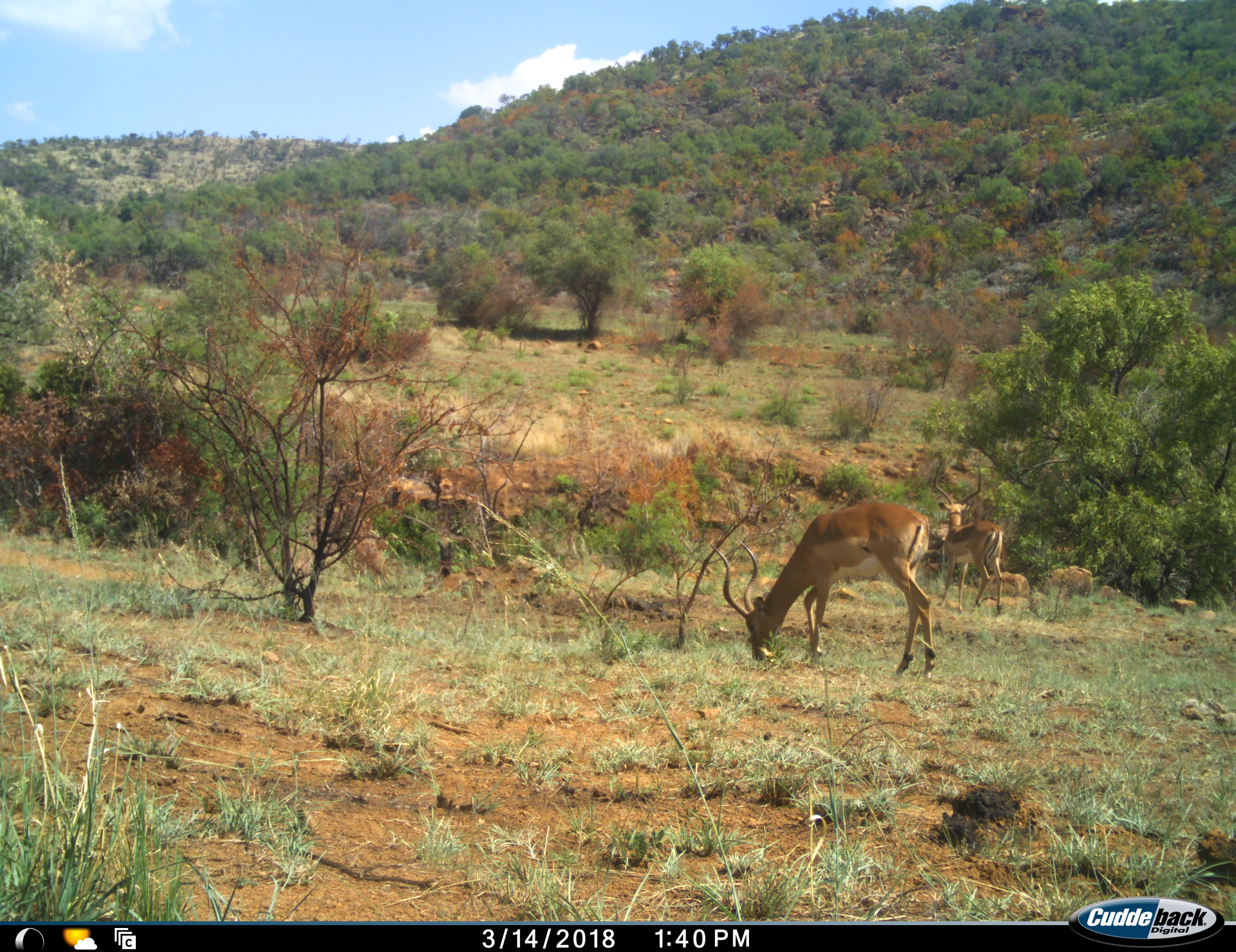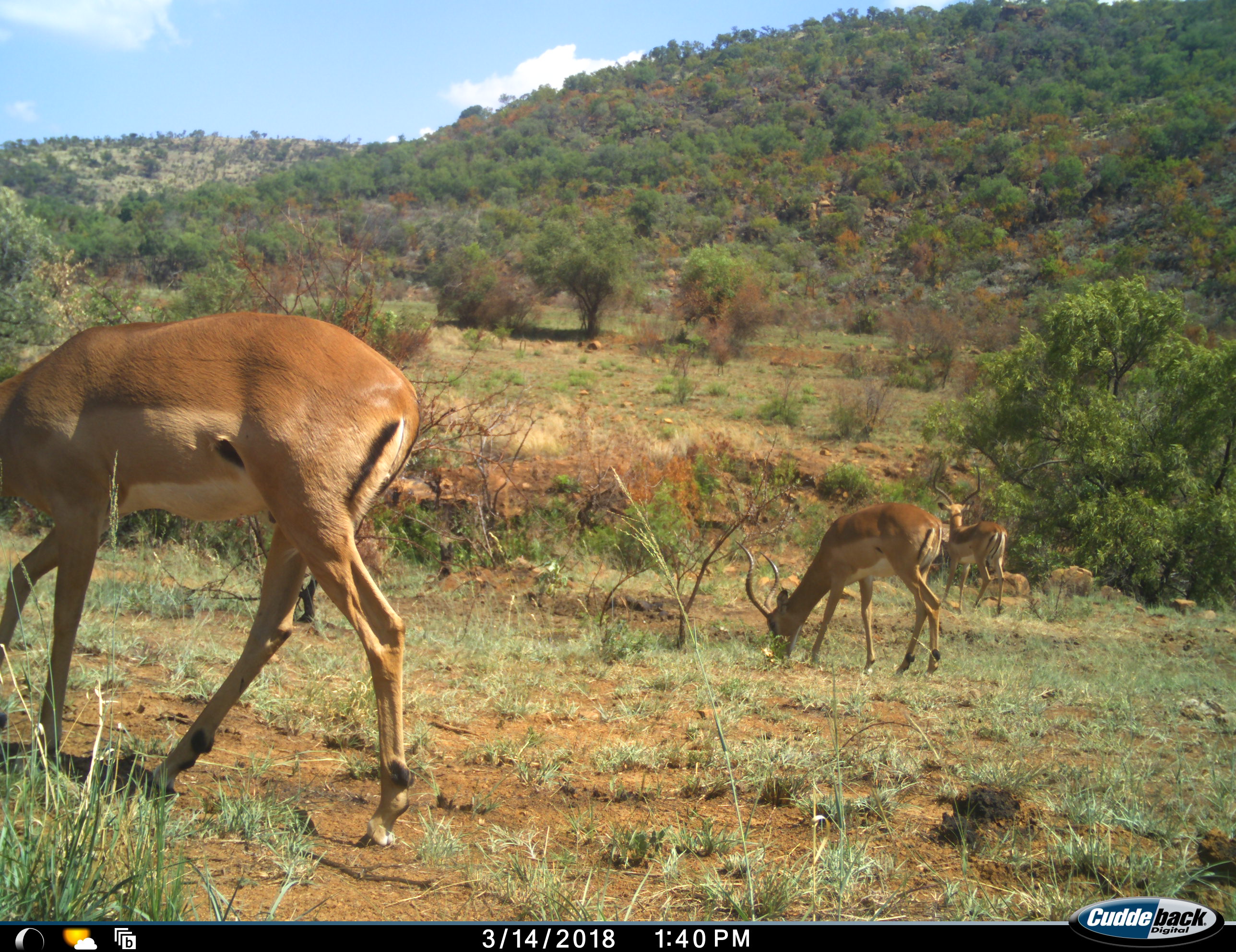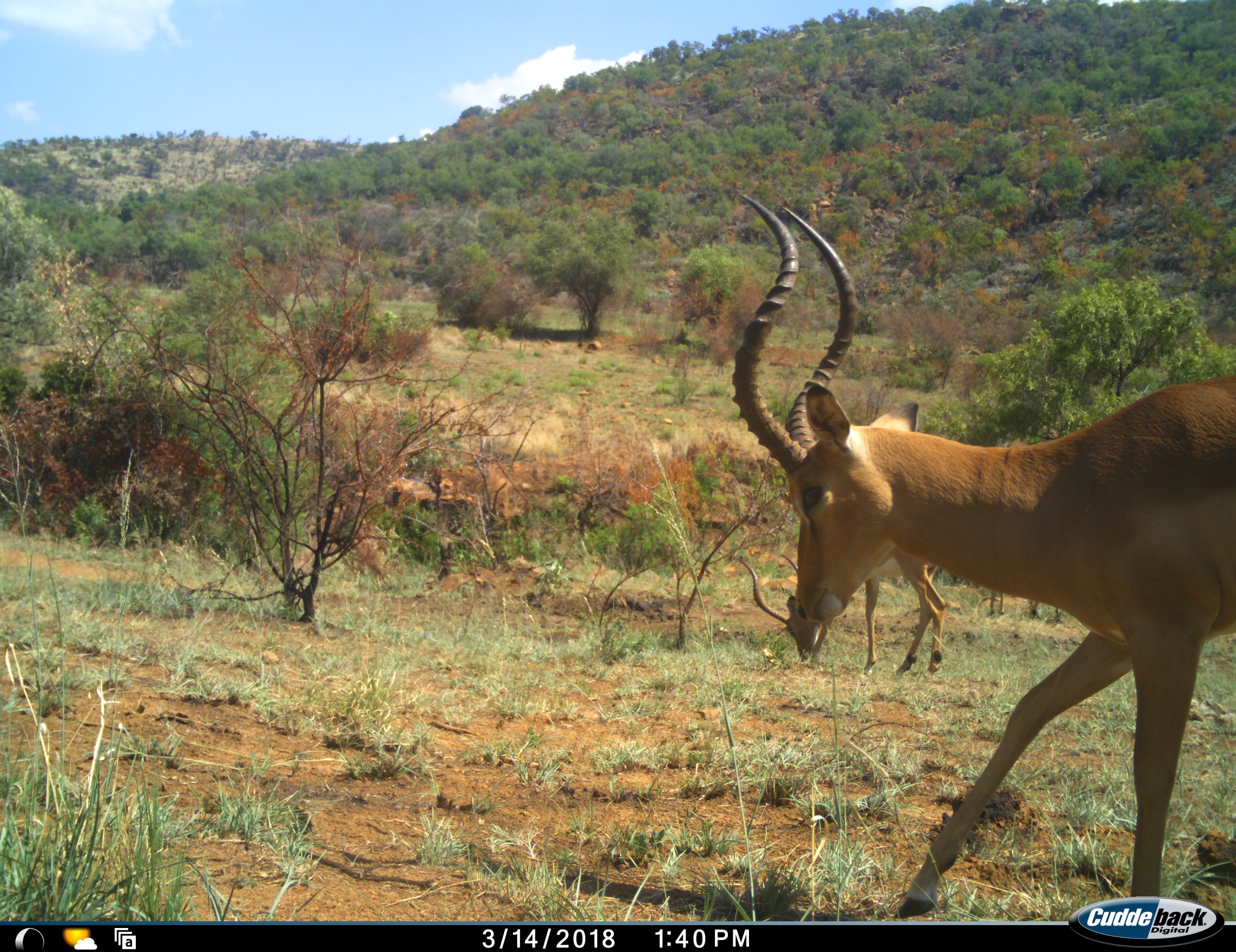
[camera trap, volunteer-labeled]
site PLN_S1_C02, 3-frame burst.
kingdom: Animalia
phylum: Chordata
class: Mammalia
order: Artiodactyla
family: Bovidae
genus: Aepyceros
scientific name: Aepyceros melampus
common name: impala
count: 3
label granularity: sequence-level